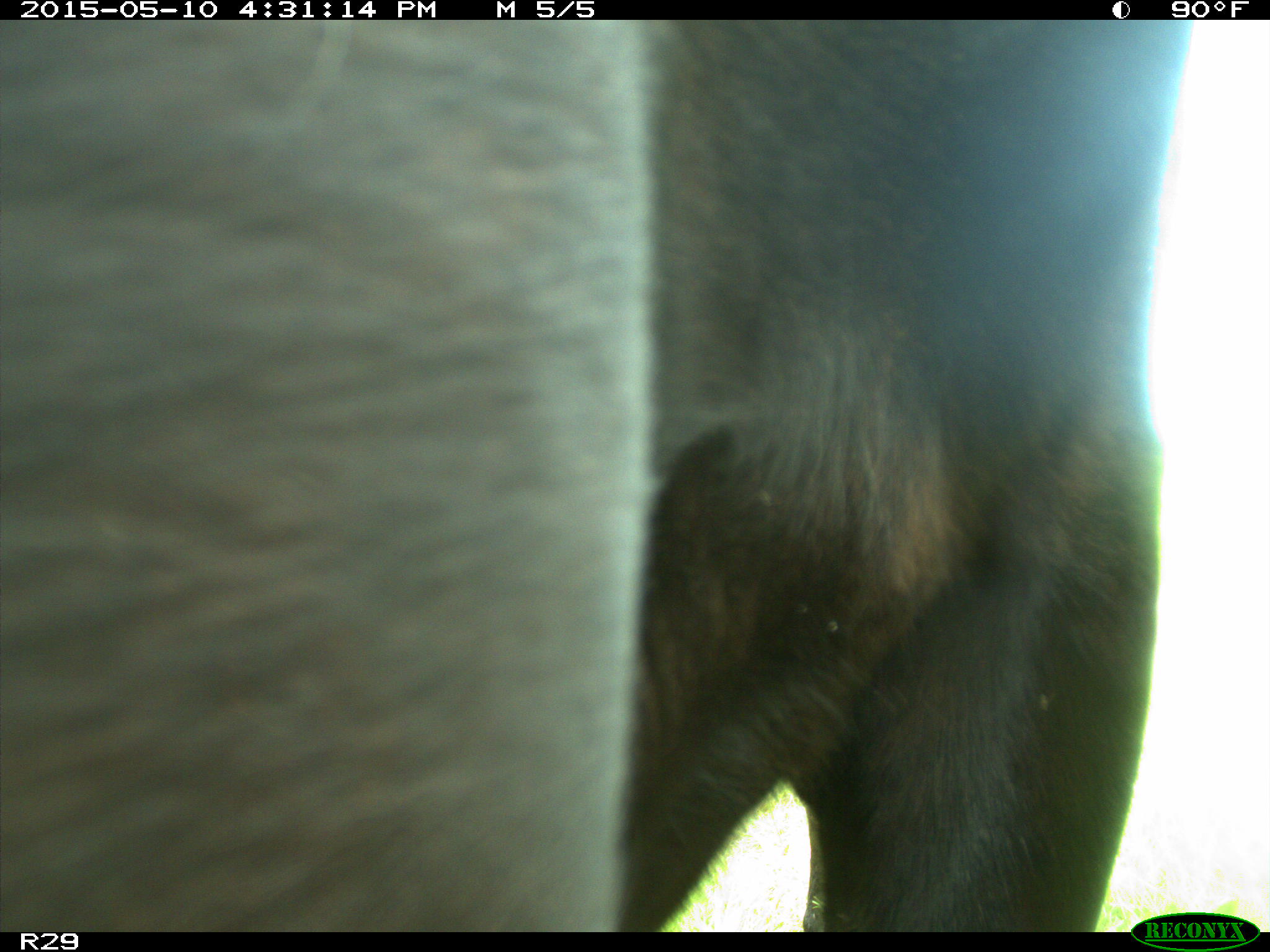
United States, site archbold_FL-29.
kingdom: Animalia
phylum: Chordata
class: Mammalia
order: Artiodactyla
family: Bovidae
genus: Bos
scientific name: Bos taurus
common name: domestic cow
Bos taurus (domestic cow).